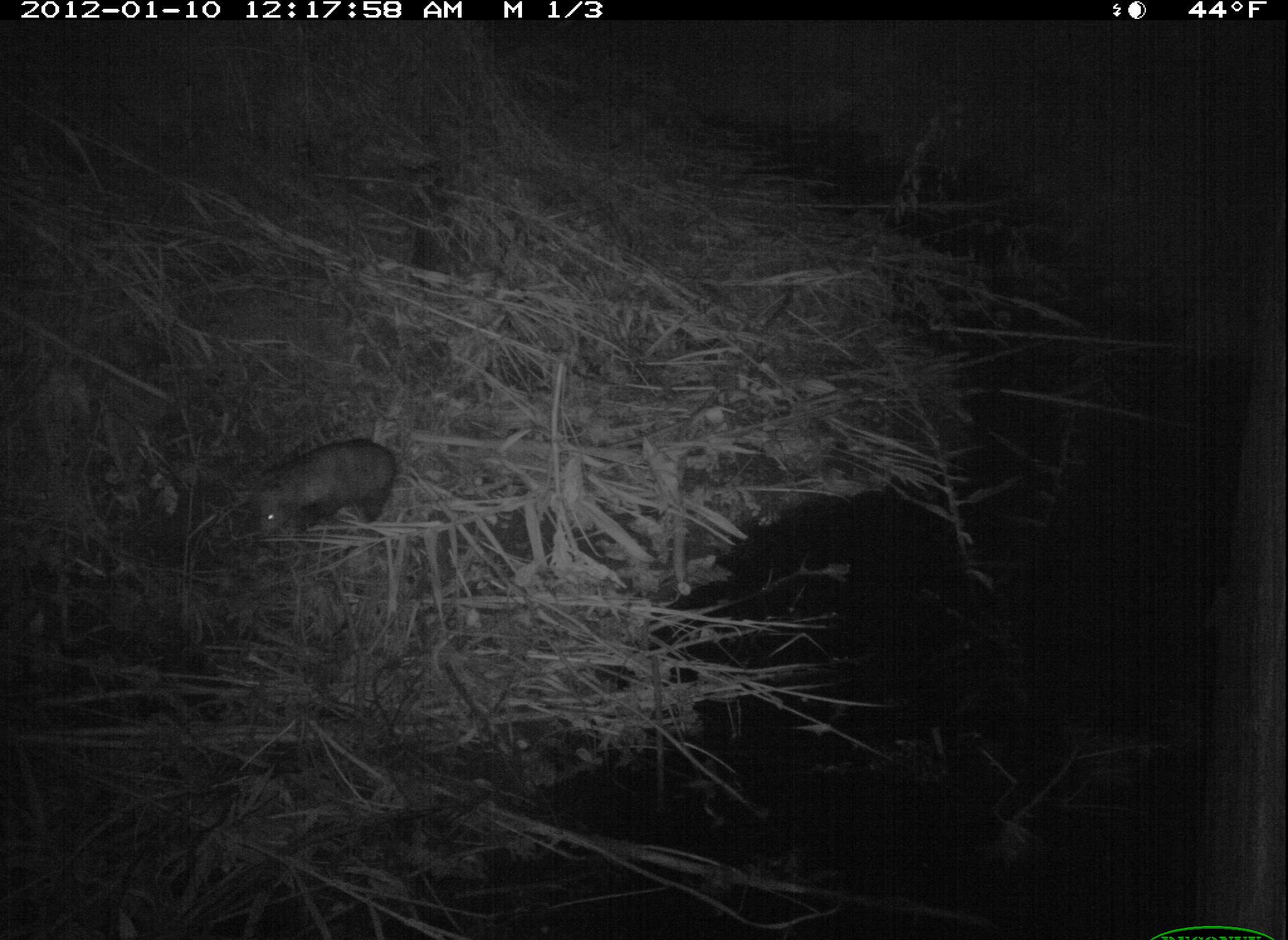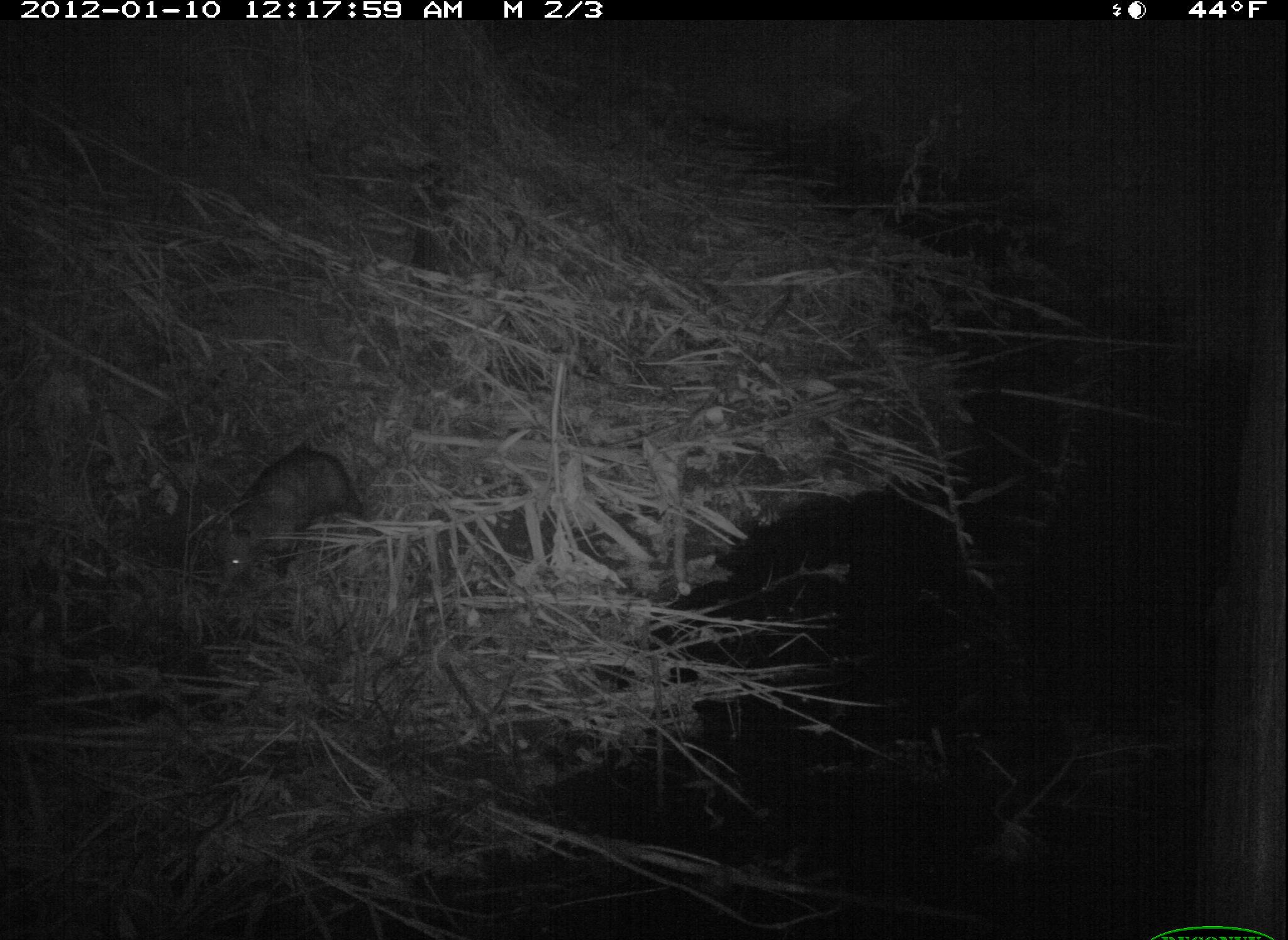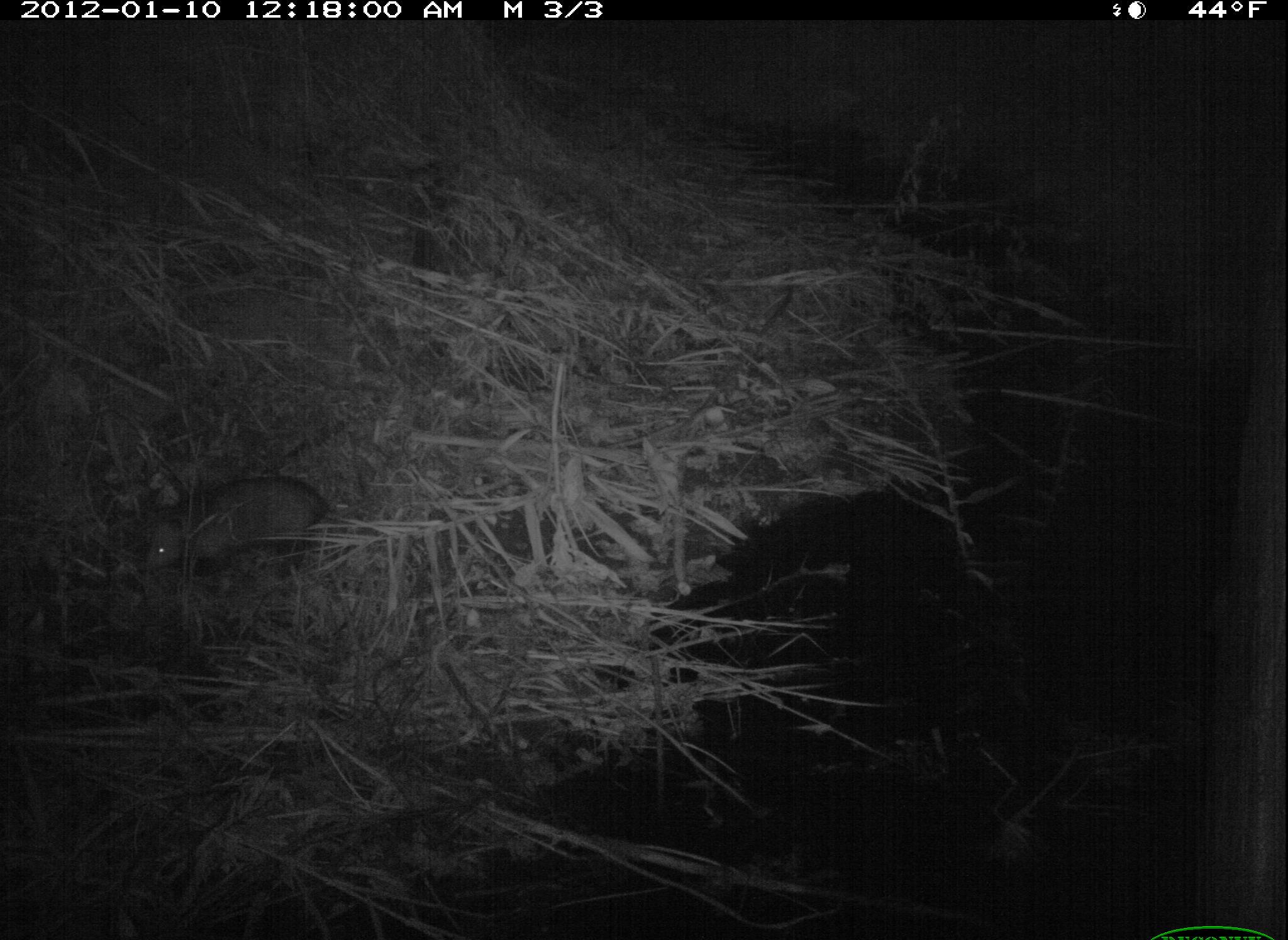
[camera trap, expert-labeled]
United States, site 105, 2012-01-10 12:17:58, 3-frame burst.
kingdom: Animalia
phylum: Chordata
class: Mammalia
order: Didelphimorphia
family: Didelphidae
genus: Didelphis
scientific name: Didelphis virginiana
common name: virginia opossum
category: opossum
Opossum (virginia opossum) (Didelphis virginiana).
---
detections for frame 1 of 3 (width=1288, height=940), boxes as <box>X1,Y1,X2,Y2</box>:
opossum: <box>237,422,415,549</box>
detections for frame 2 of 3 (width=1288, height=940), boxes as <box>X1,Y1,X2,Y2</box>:
opossum: <box>200,438,386,599</box>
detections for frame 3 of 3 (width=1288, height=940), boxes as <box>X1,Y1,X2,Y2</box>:
opossum: <box>122,445,357,585</box>